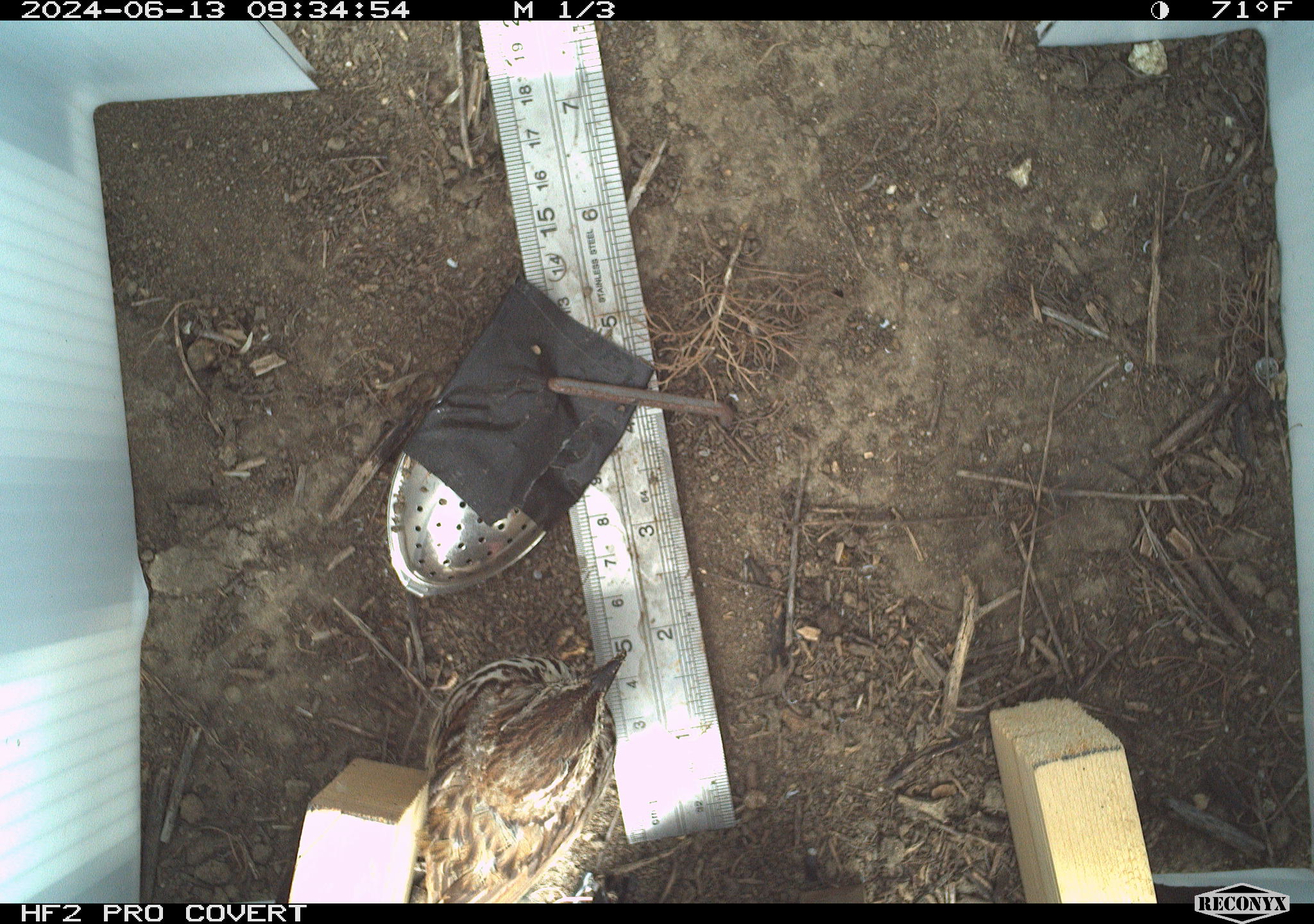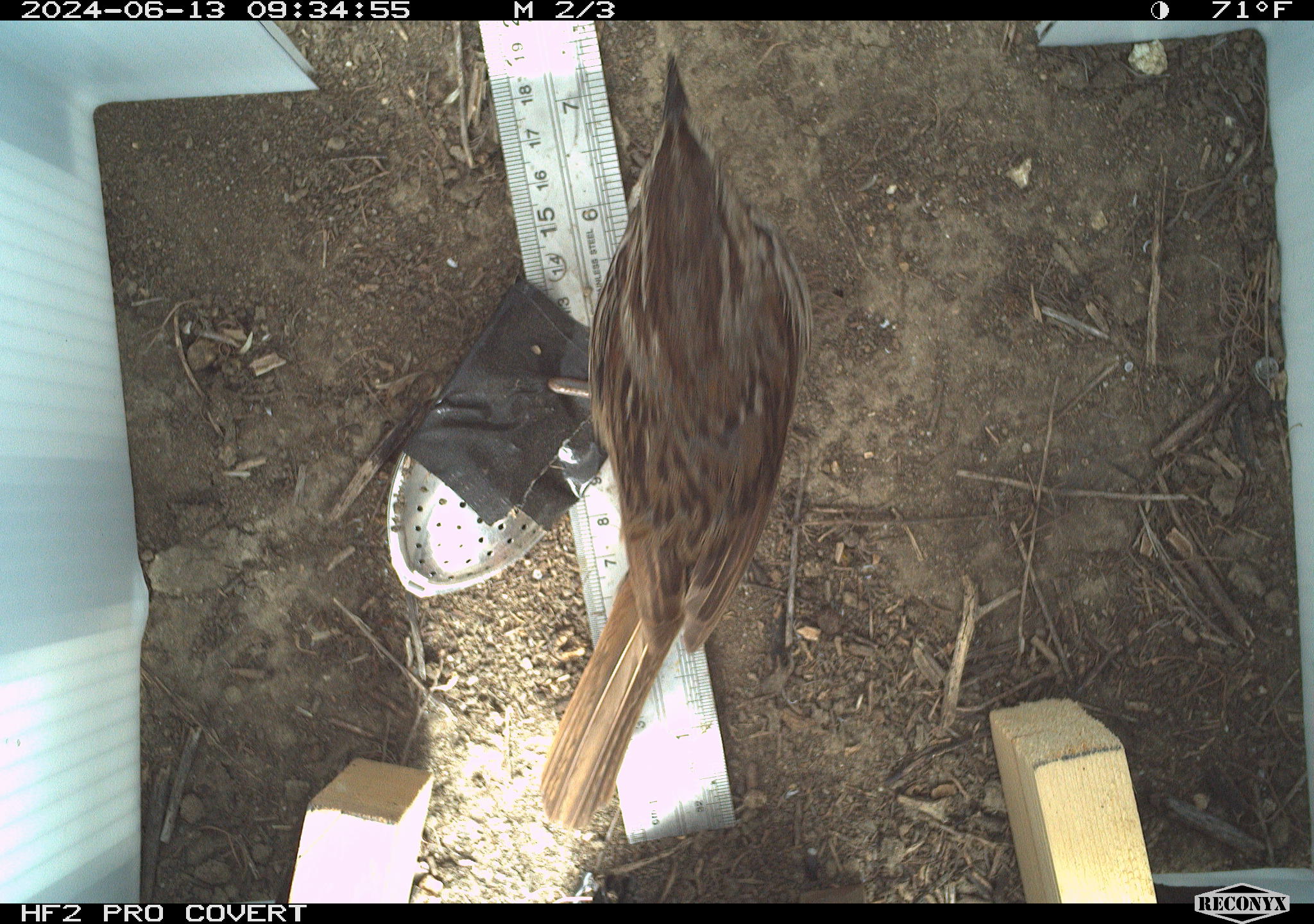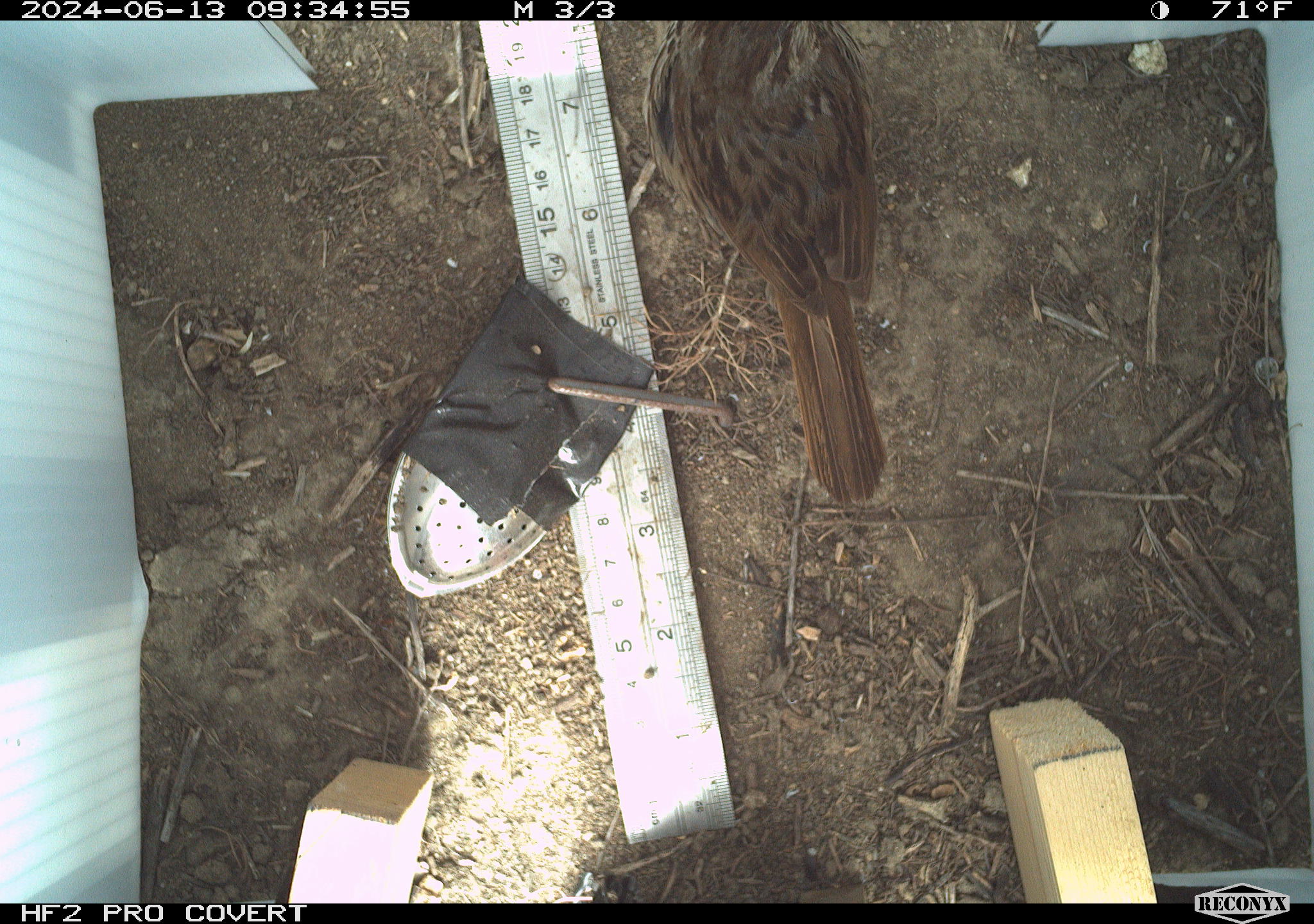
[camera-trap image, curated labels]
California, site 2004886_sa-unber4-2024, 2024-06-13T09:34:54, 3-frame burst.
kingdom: Animalia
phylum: Chordata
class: Aves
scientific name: Aves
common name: bird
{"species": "bird (Aves)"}